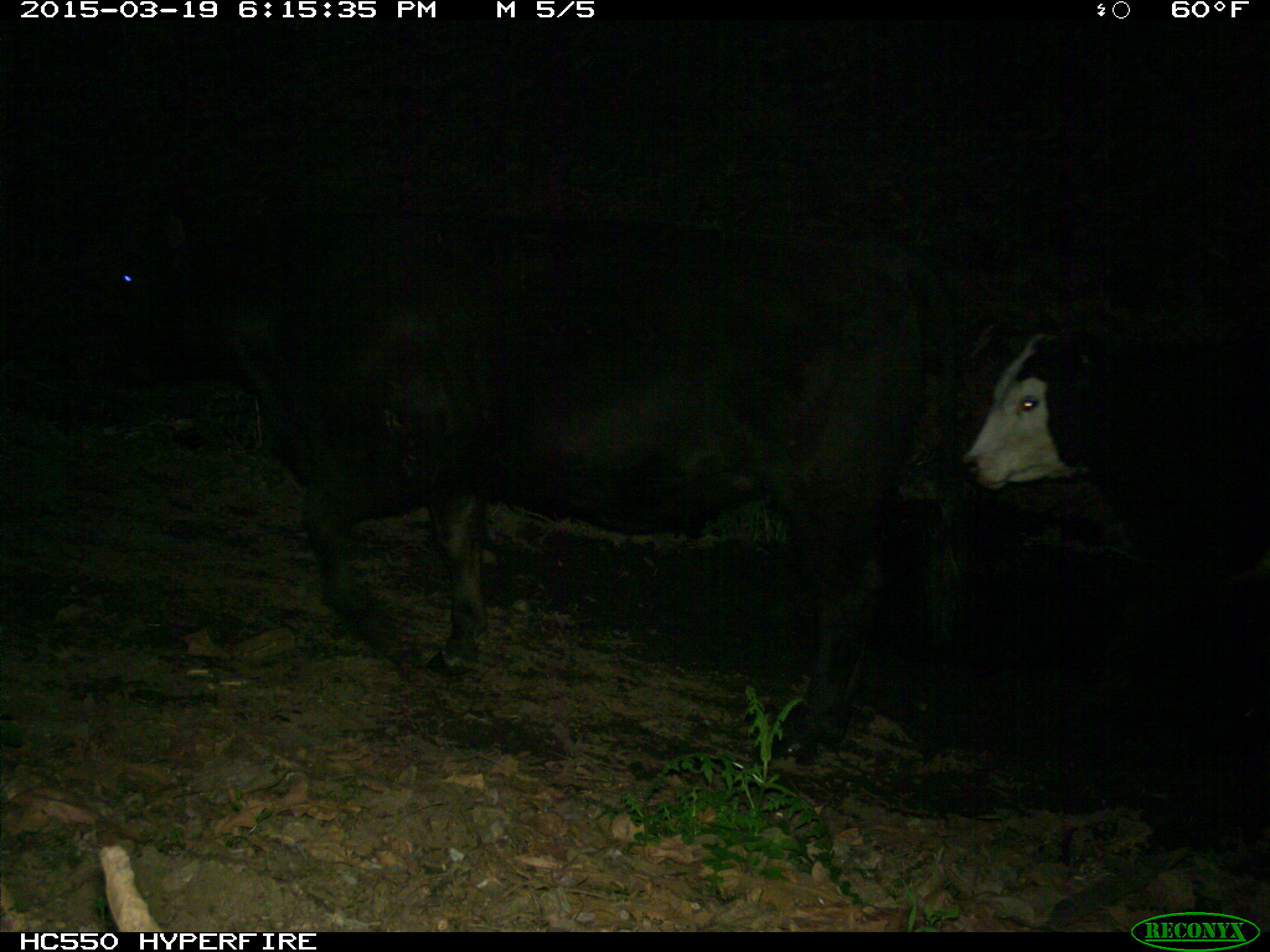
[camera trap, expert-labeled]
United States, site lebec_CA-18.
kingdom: Animalia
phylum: Chordata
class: Mammalia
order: Artiodactyla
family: Bovidae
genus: Bos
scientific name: Bos taurus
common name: domestic cow